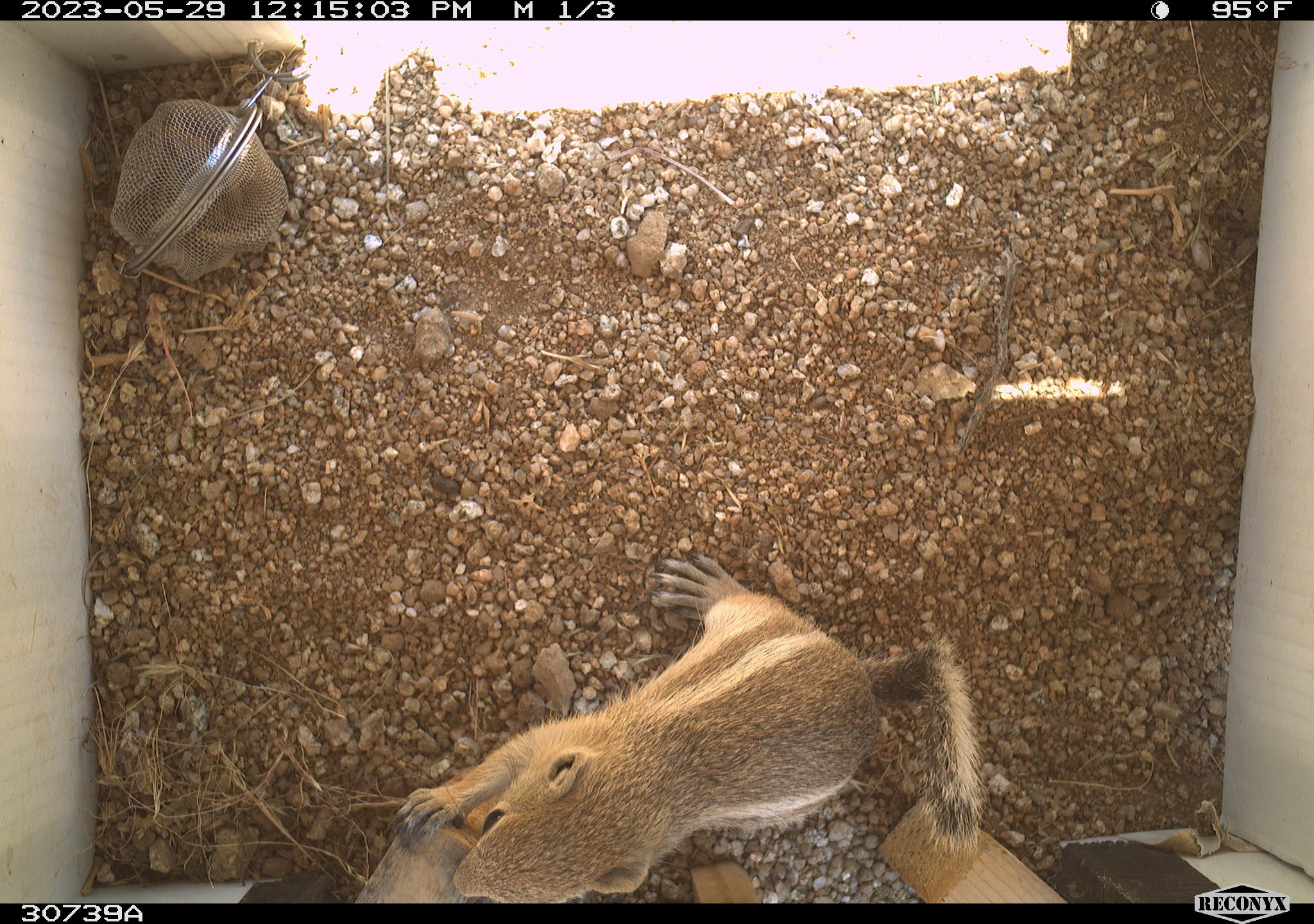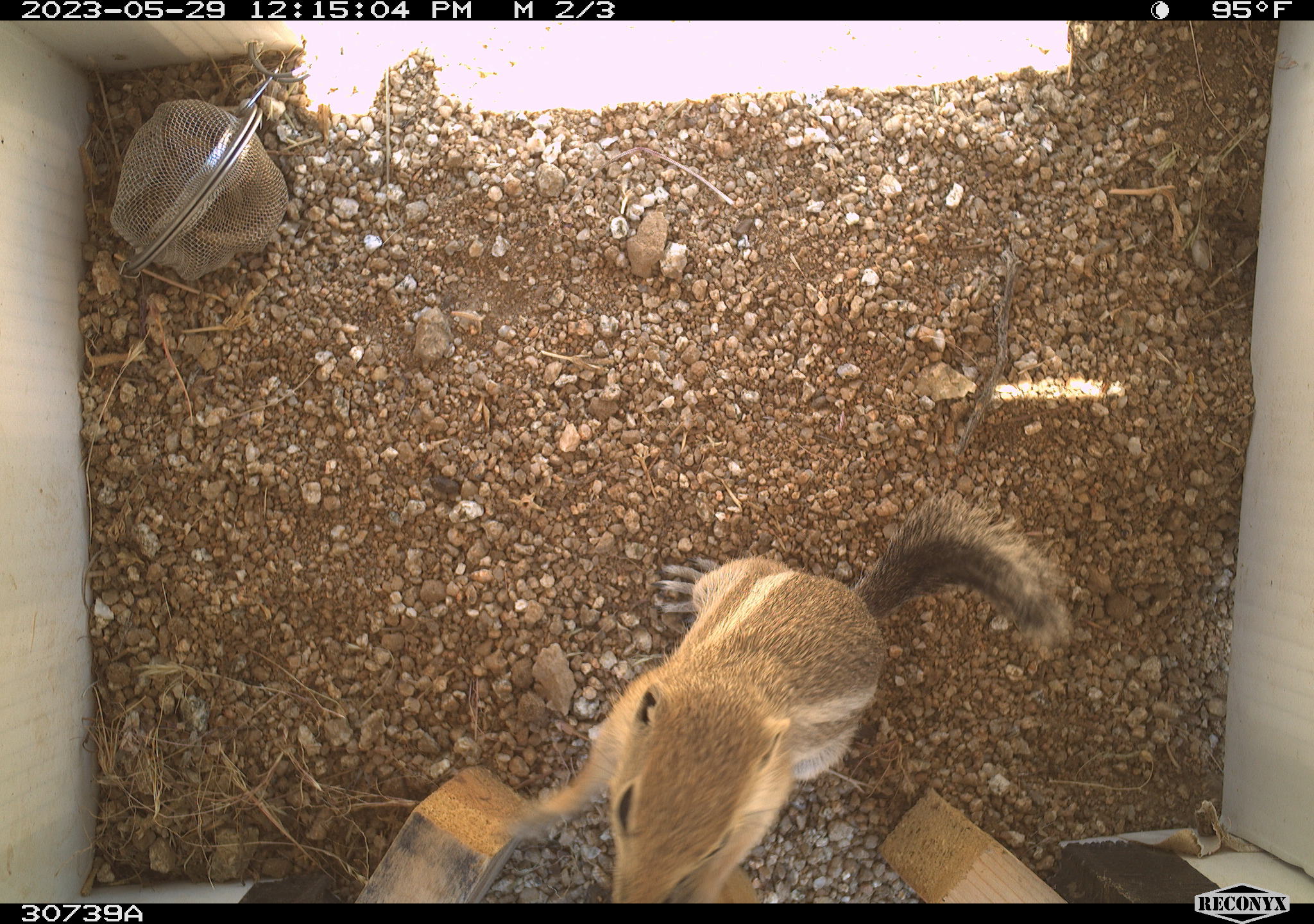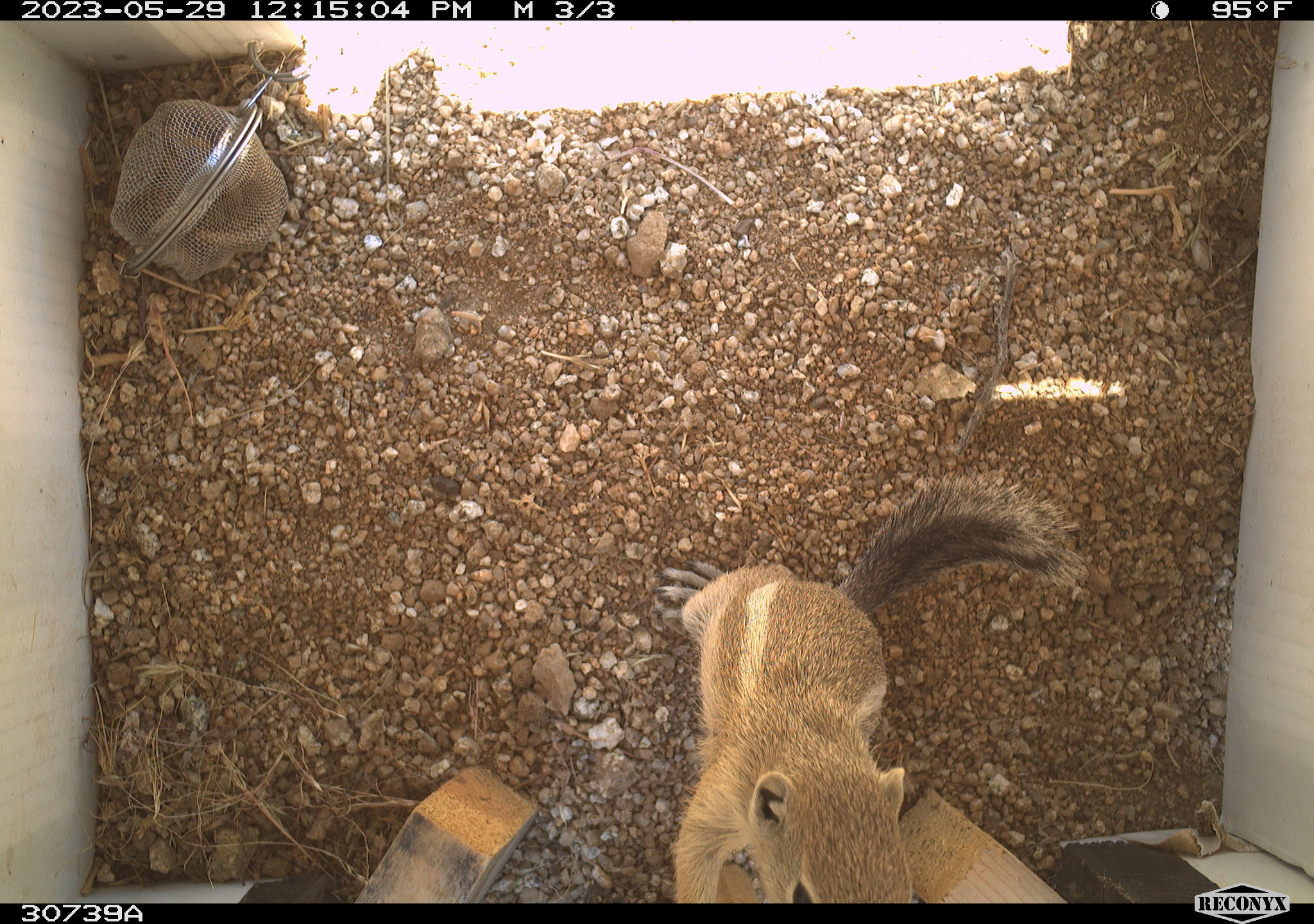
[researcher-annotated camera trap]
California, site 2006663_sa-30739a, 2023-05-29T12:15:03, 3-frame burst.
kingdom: Animalia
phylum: Chordata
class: Mammalia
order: Rodentia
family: Sciuridae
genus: Ammospermophilus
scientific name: Ammospermophilus leucurus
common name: white-tailed antelope squirrel